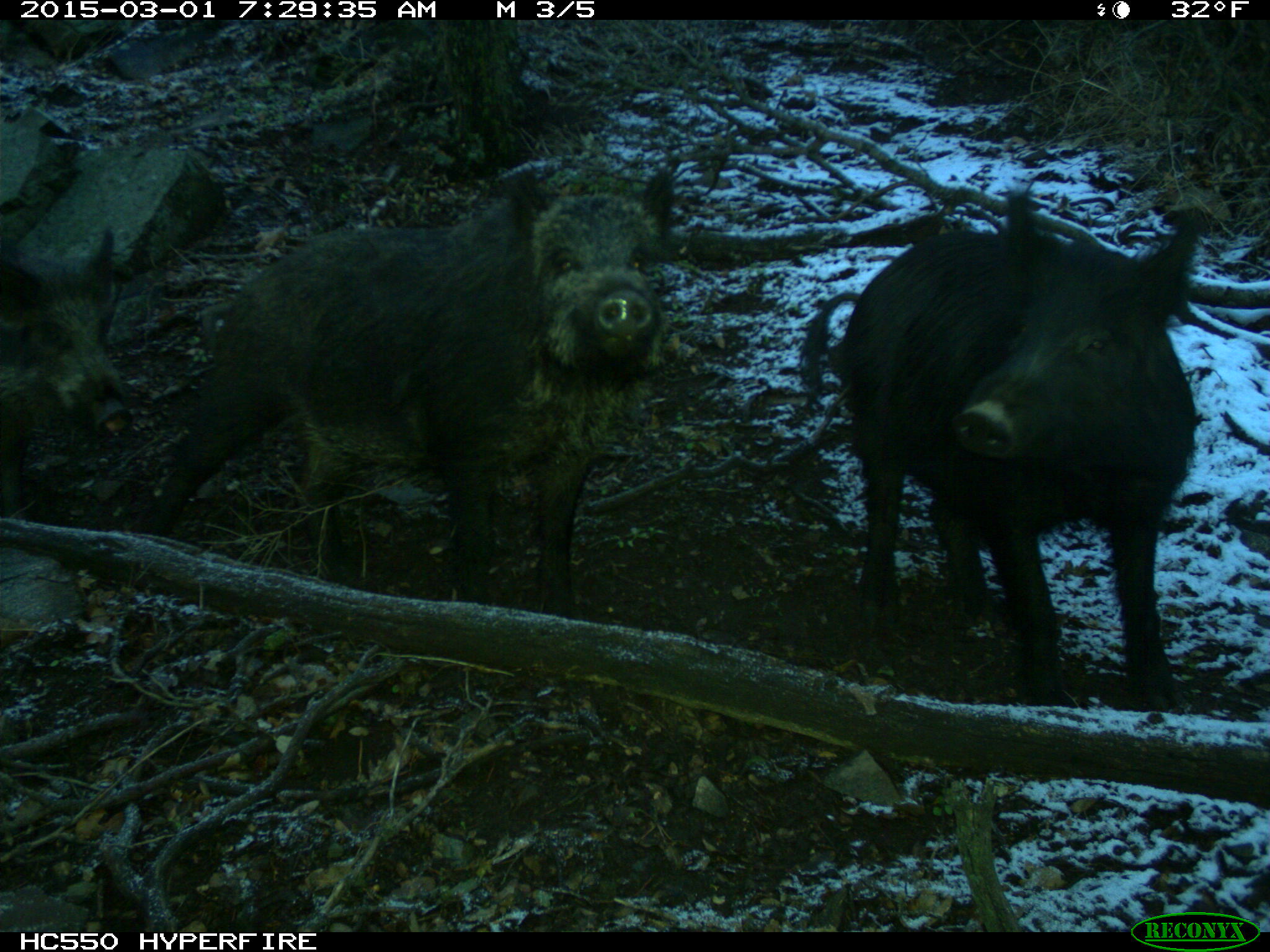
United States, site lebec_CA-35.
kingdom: Animalia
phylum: Chordata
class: Mammalia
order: Artiodactyla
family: Suidae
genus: Sus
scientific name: Sus scrofa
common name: wild boar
Sus scrofa (wild boar).